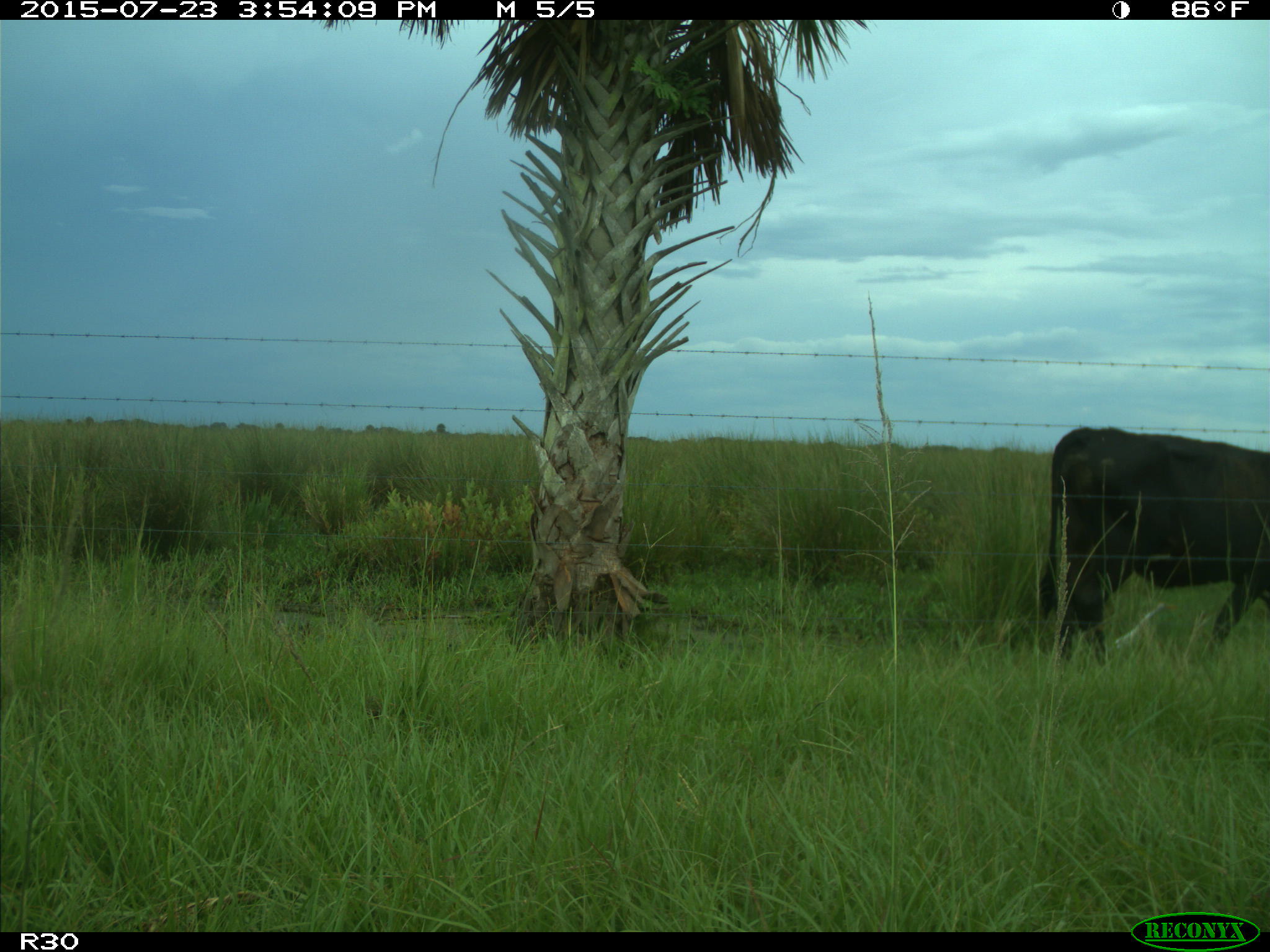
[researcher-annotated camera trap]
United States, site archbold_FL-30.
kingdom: Animalia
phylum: Chordata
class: Mammalia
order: Artiodactyla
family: Bovidae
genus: Bos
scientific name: Bos taurus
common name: domestic cow